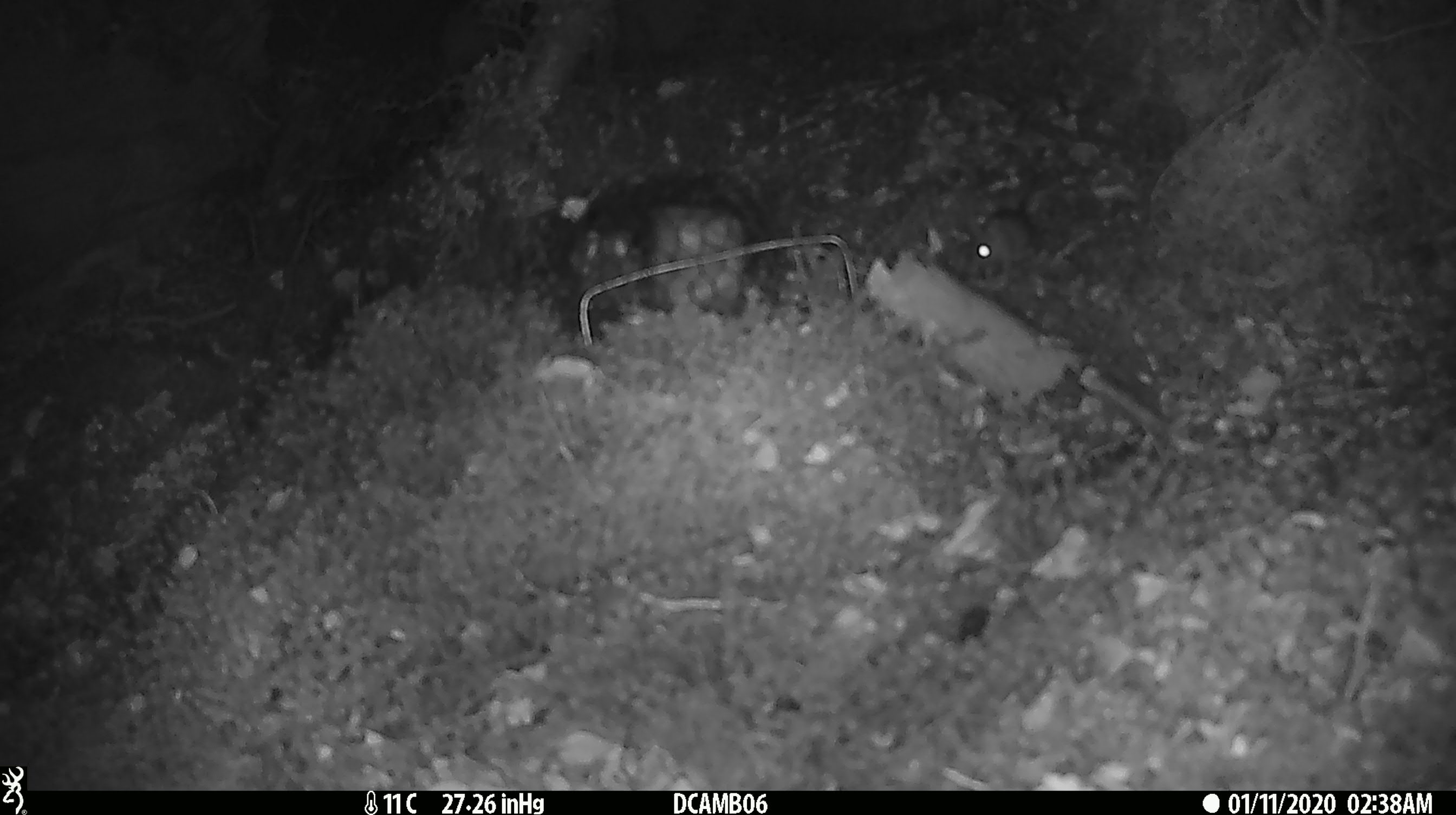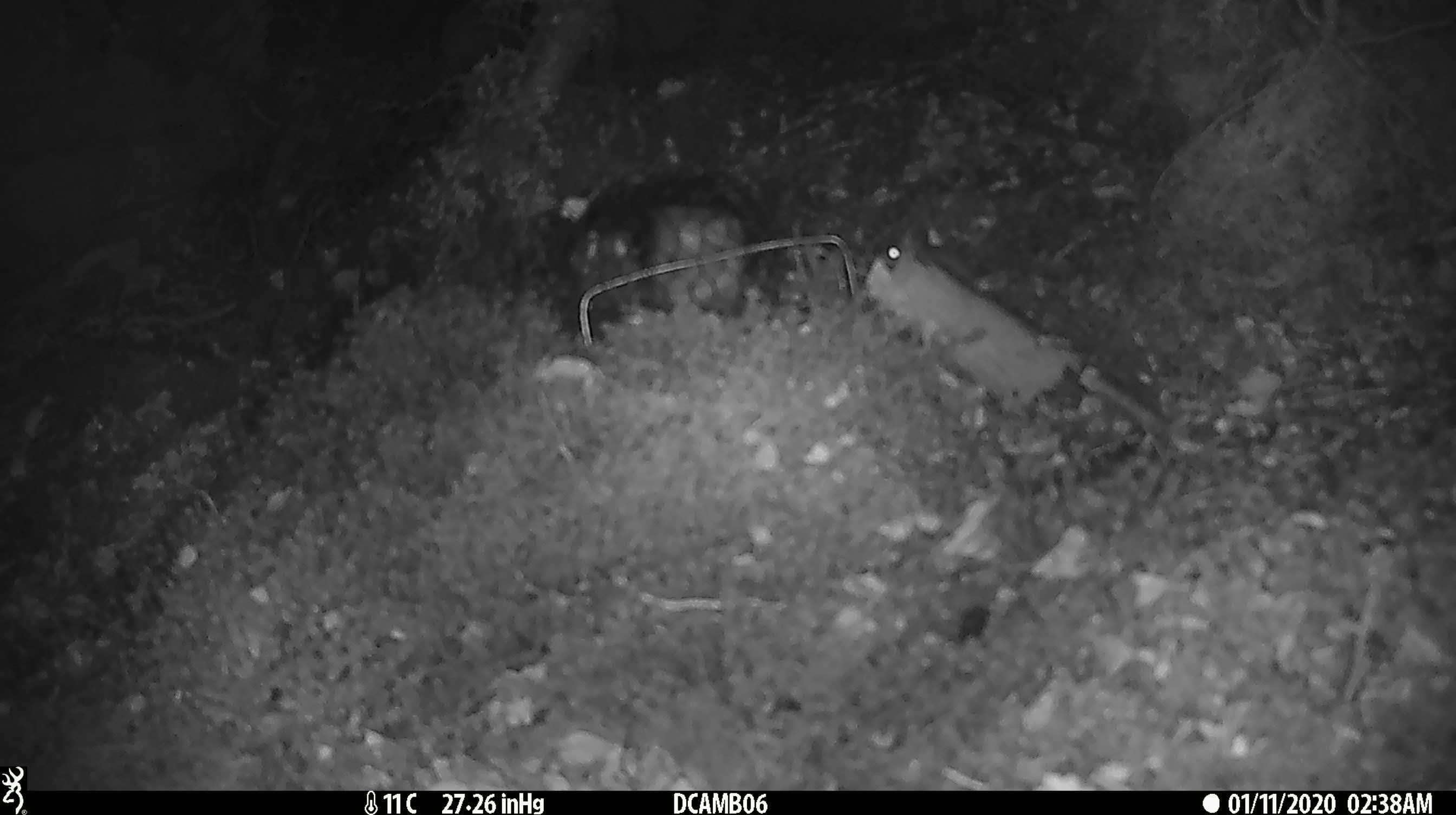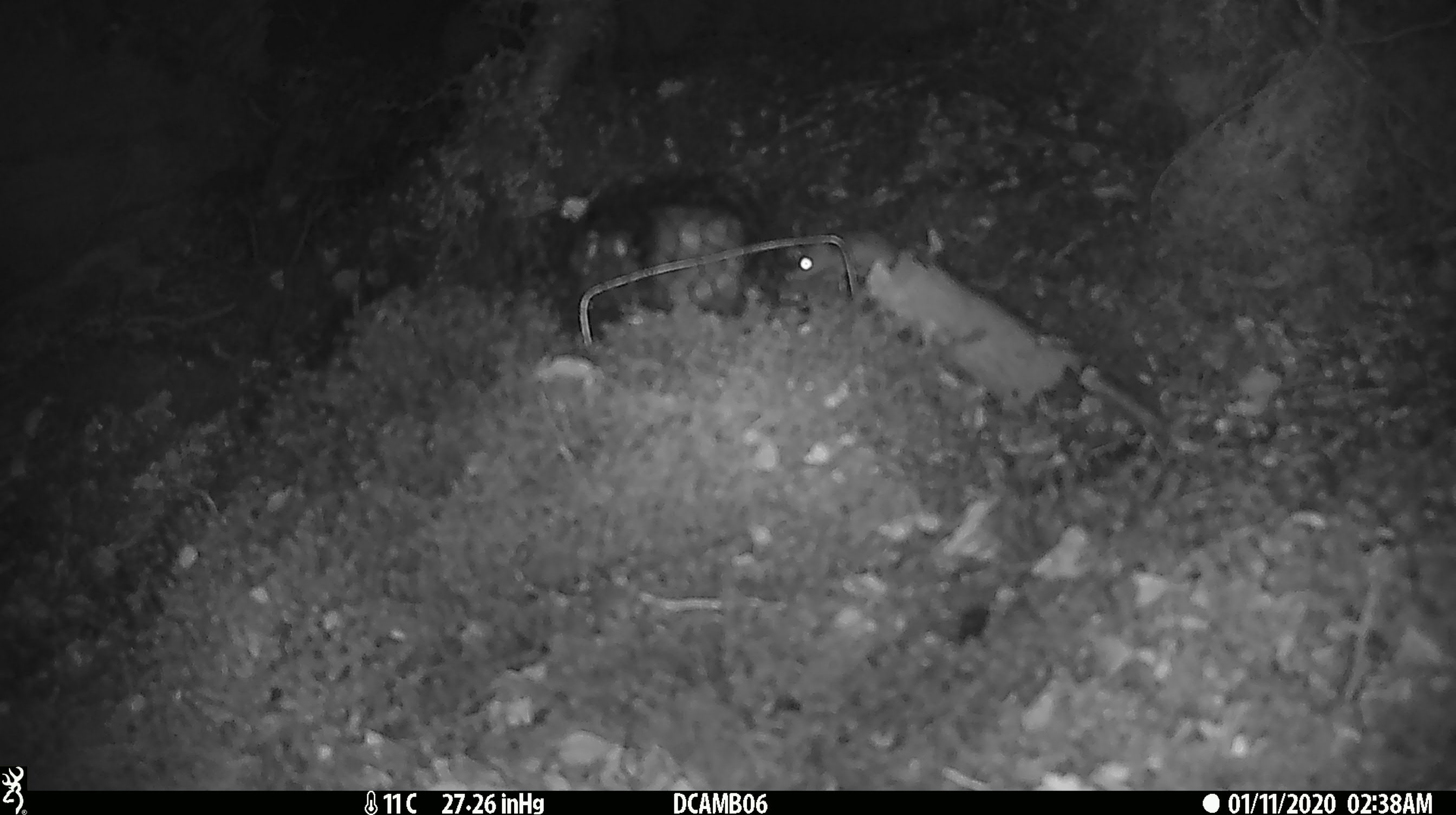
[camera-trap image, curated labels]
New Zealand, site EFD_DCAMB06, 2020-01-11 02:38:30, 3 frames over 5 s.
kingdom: Animalia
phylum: Chordata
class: Mammalia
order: Rodentia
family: Muridae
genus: Mus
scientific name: Mus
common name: mouse